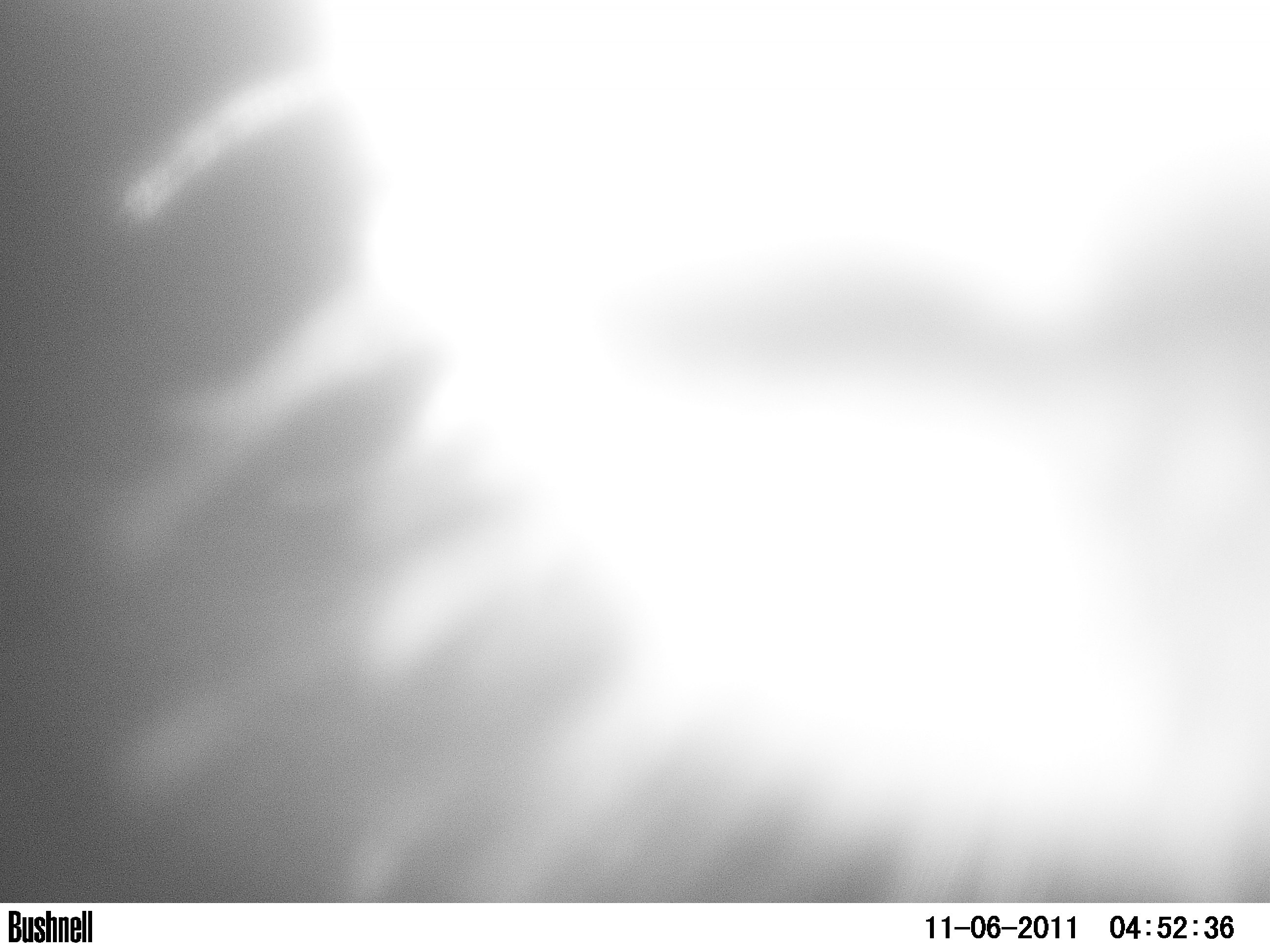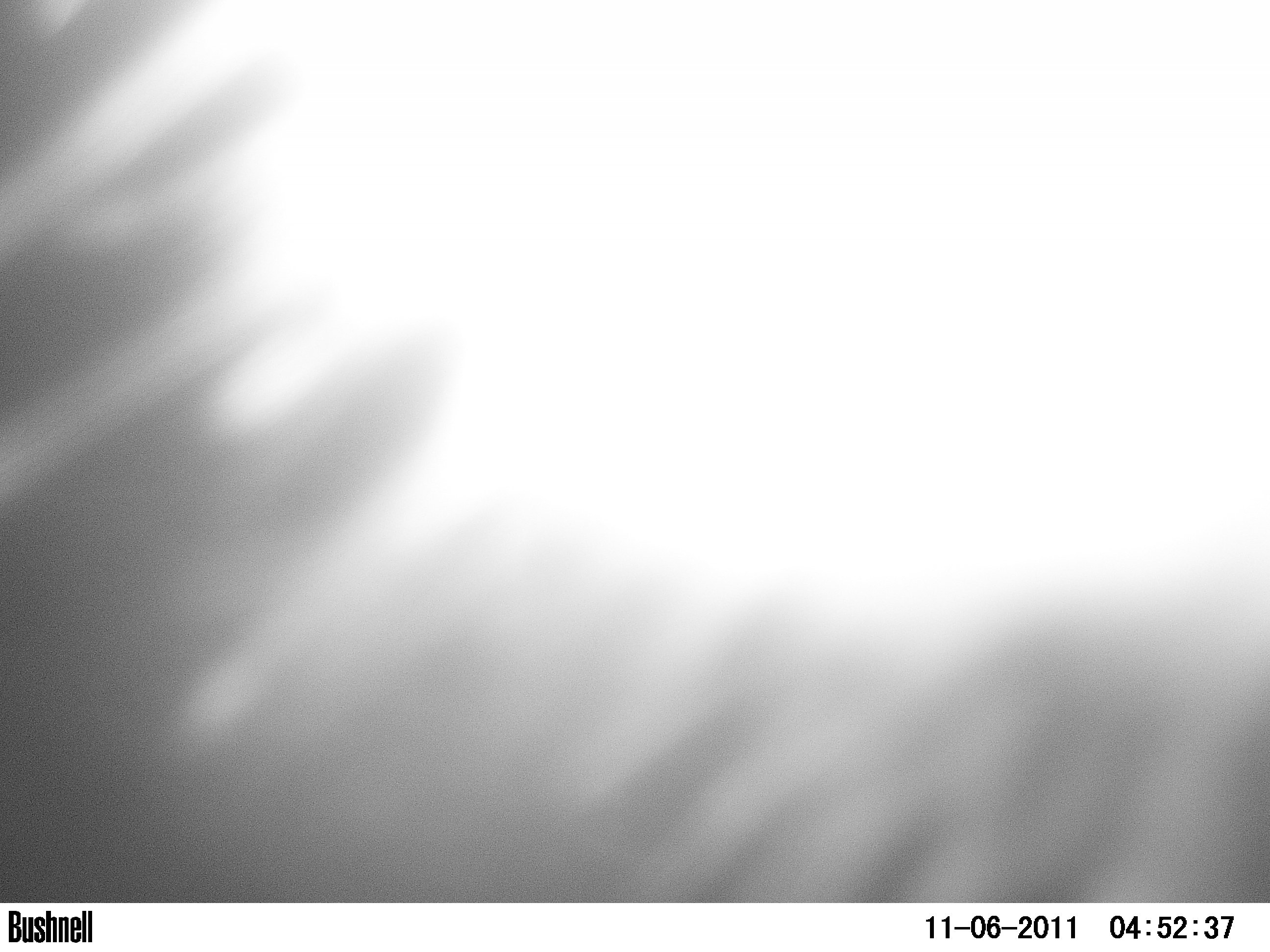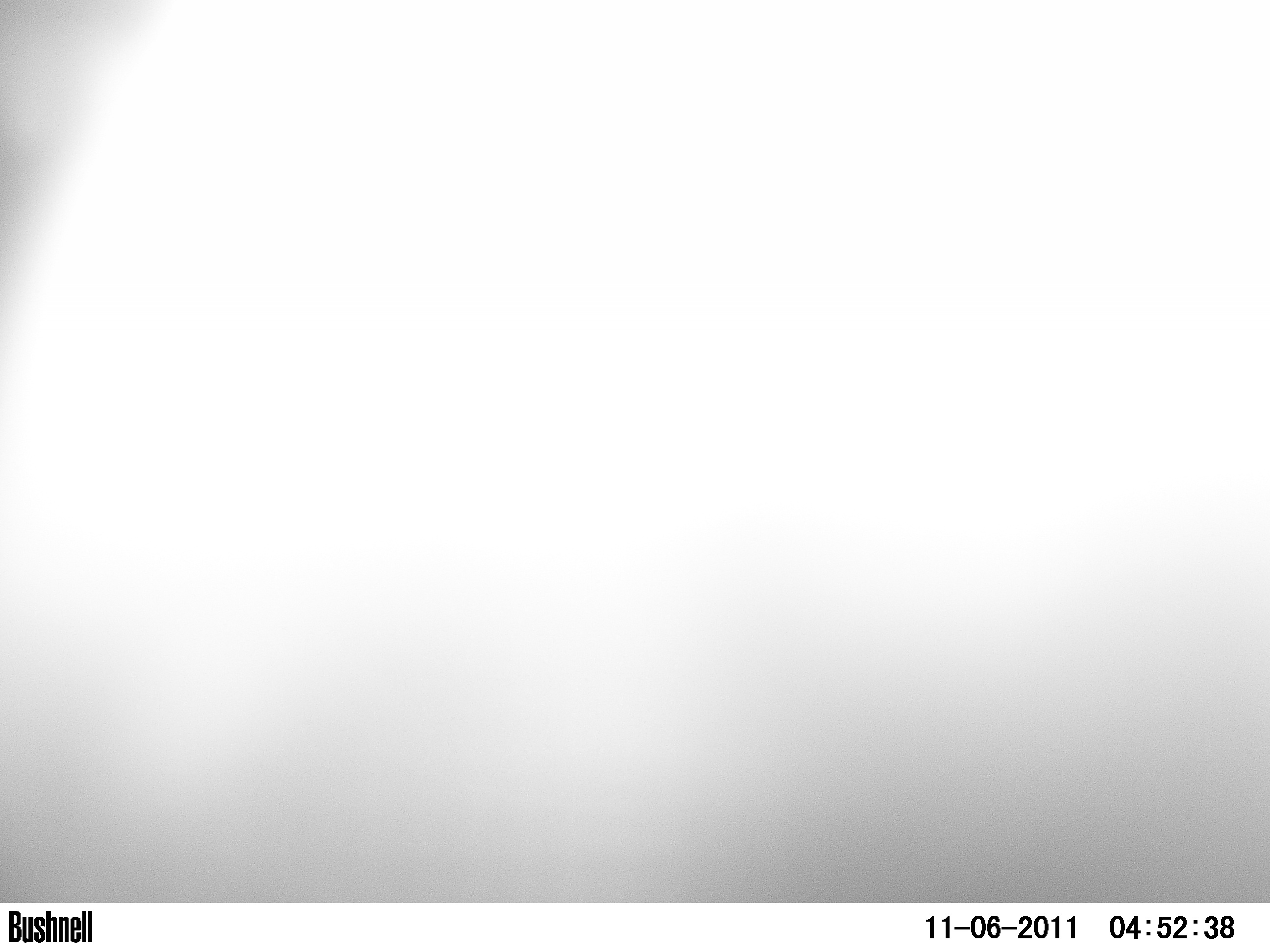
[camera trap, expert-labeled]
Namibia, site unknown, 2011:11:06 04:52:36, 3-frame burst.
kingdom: Animalia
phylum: Chordata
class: Mammalia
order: Carnivora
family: Hyaenidae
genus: Parahyaena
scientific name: Parahyaena brunnea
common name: brown hyena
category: hyaena brunnea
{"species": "hyaena brunnea (brown hyena) (Parahyaena brunnea)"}